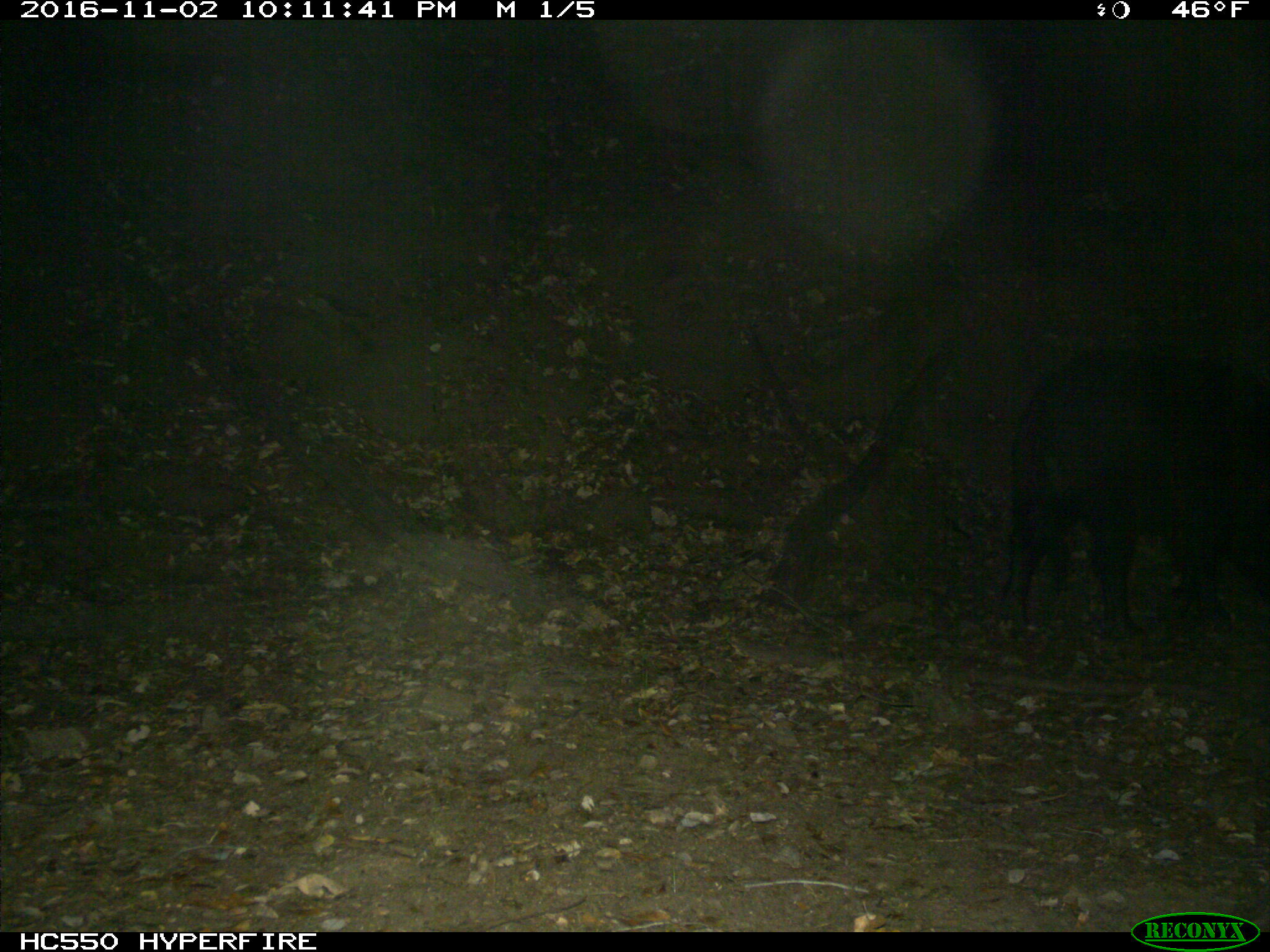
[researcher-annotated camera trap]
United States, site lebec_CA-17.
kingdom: Animalia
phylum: Chordata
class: Mammalia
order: Artiodactyla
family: Suidae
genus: Sus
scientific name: Sus scrofa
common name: wild boar